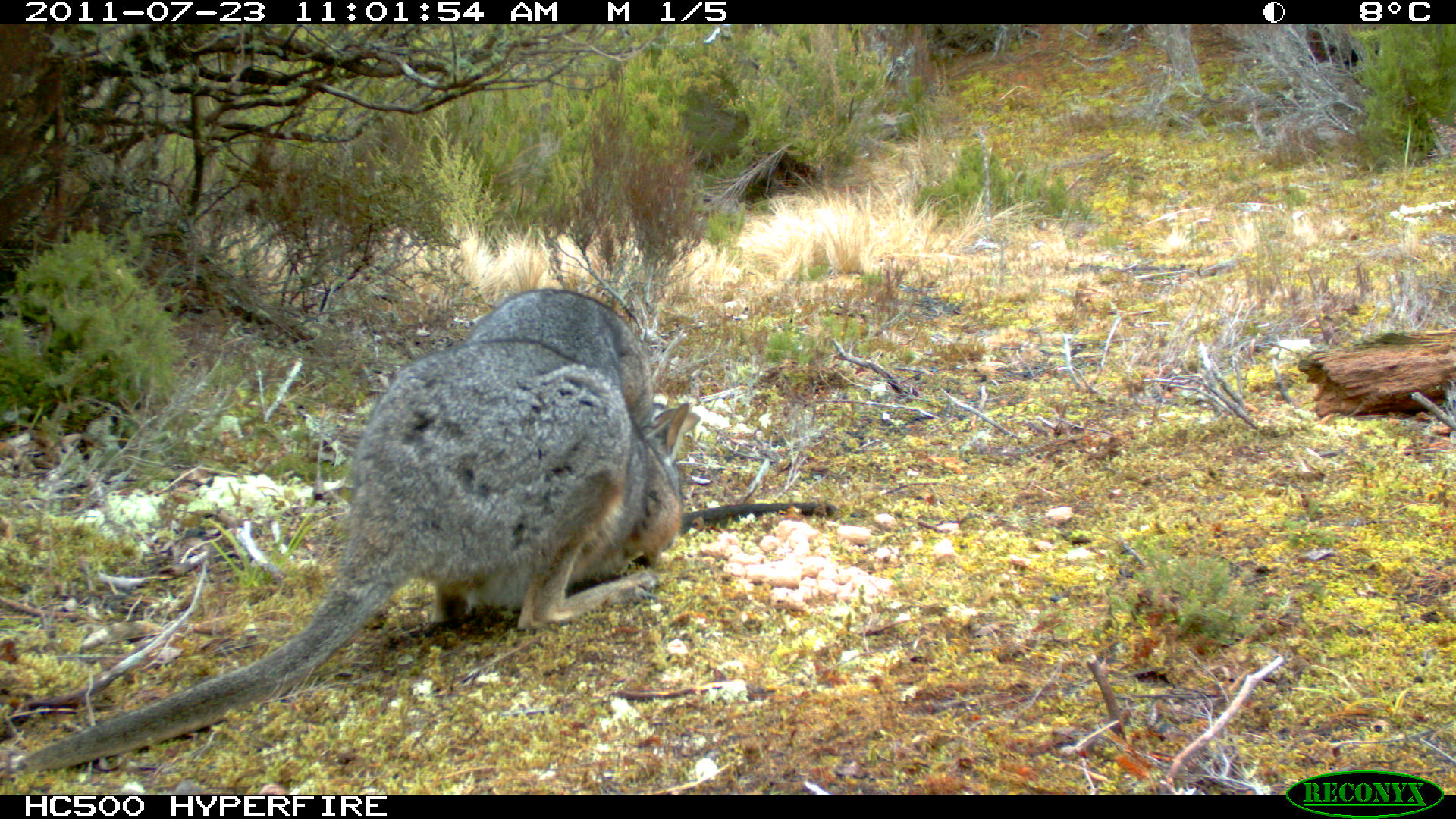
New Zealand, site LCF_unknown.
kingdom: Animalia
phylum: Chordata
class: Mammalia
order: Diprotodontia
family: Macropodidae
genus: Notamacropus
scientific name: Notamacropus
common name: wallaby